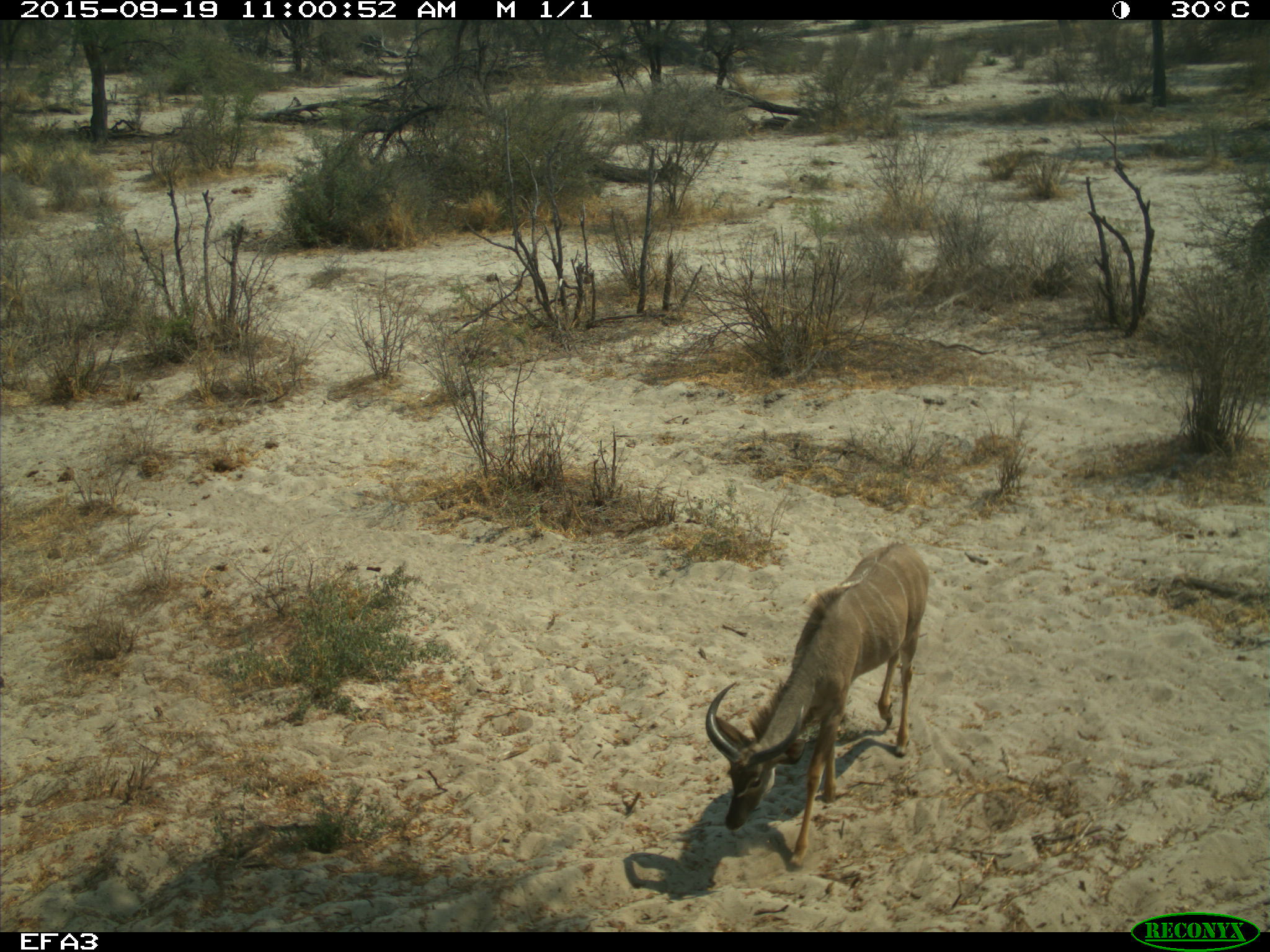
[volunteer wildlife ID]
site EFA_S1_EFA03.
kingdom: Animalia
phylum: Chordata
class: Mammalia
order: Artiodactyla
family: Bovidae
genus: Alcelaphus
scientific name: Alcelaphus buselaphus caama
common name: red hartebeest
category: hartebeestred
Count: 1.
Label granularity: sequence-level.